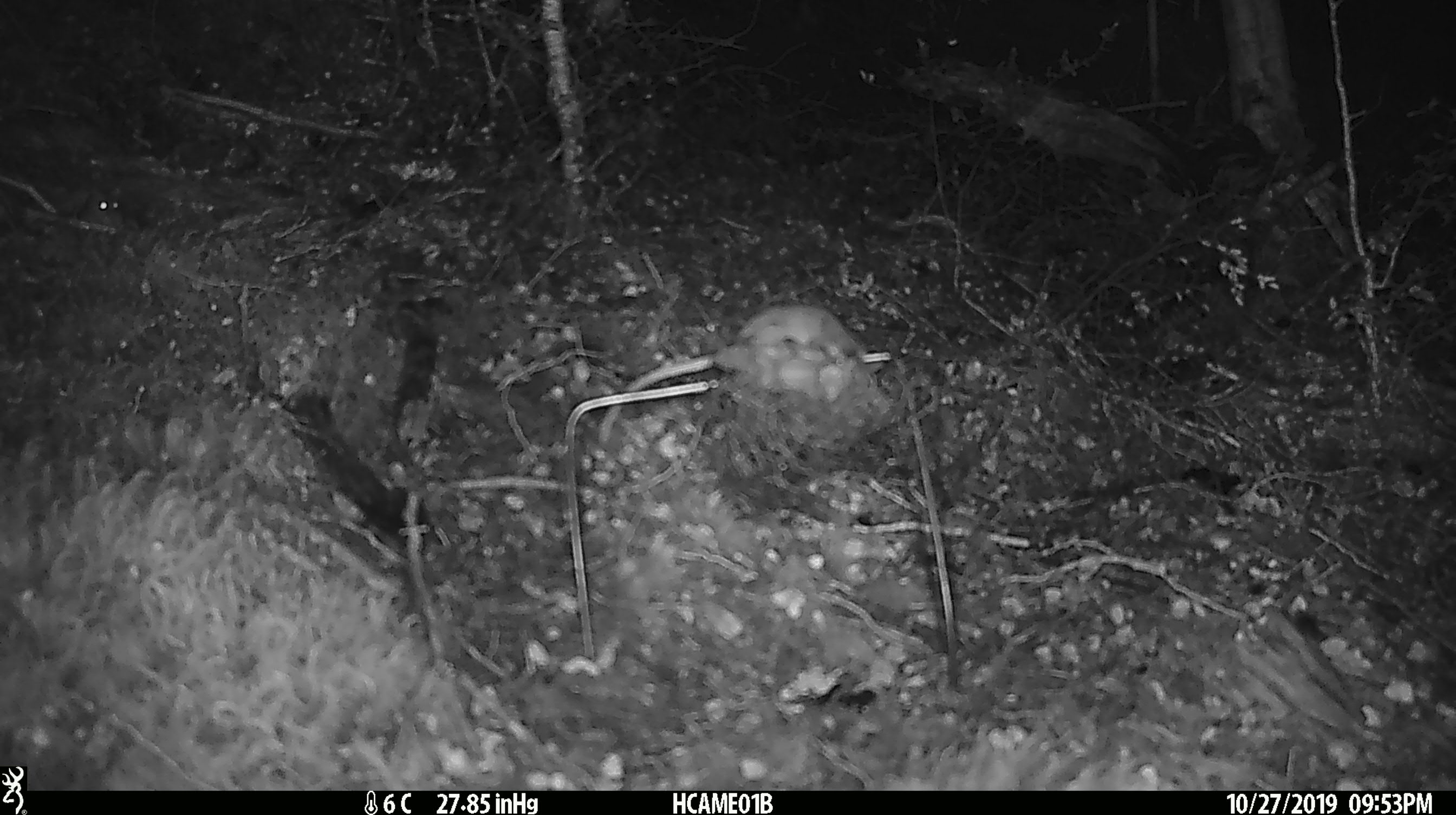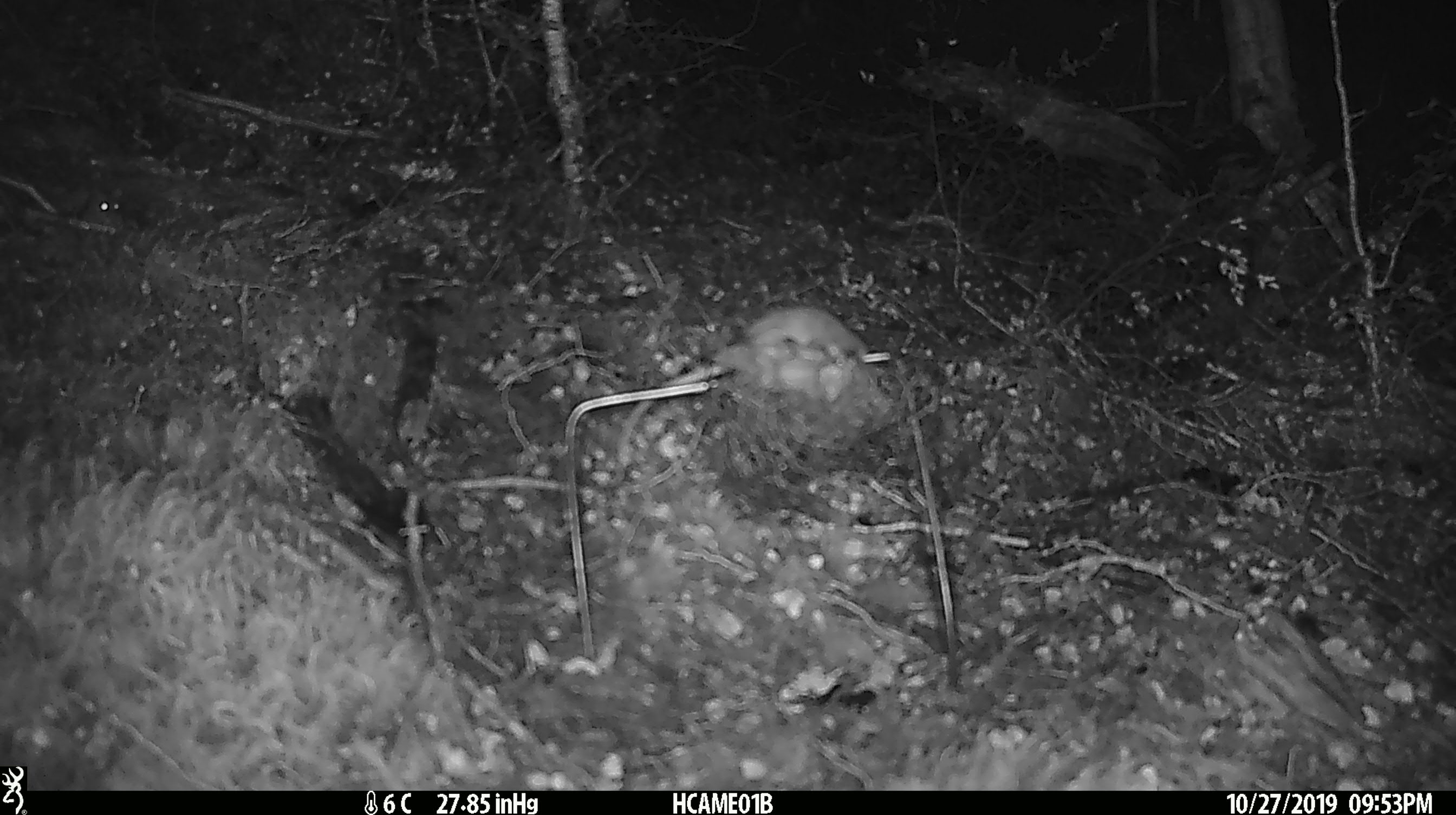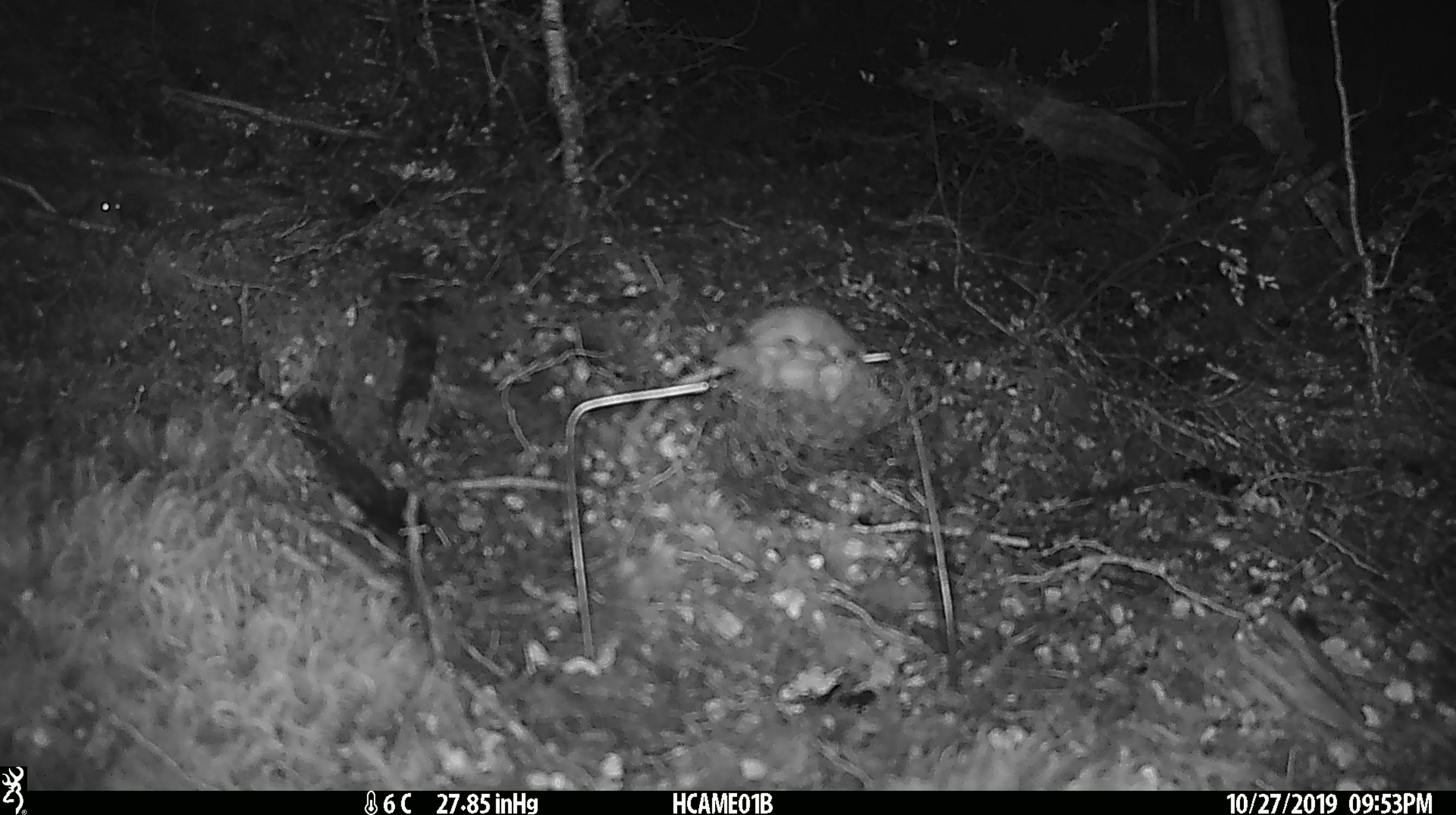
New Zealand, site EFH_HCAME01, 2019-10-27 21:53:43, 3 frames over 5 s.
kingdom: Animalia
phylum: Chordata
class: Mammalia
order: Rodentia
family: Muridae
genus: Mus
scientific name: Mus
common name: mouse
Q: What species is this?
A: Mouse (Mus).